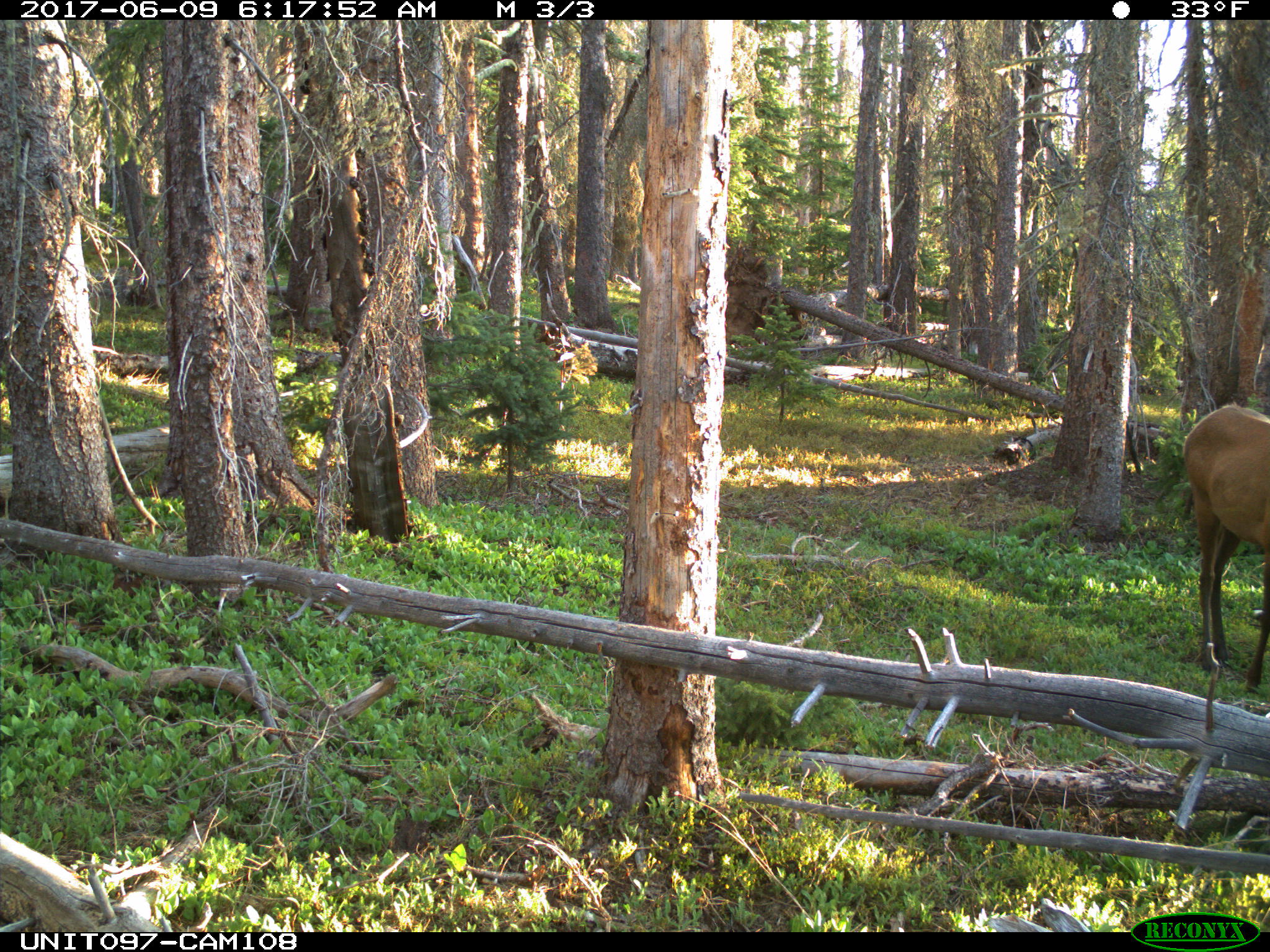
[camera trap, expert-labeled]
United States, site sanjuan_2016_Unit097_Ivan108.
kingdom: Animalia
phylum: Chordata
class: Mammalia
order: Artiodactyla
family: Cervidae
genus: Cervus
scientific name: Cervus elaphus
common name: red deer